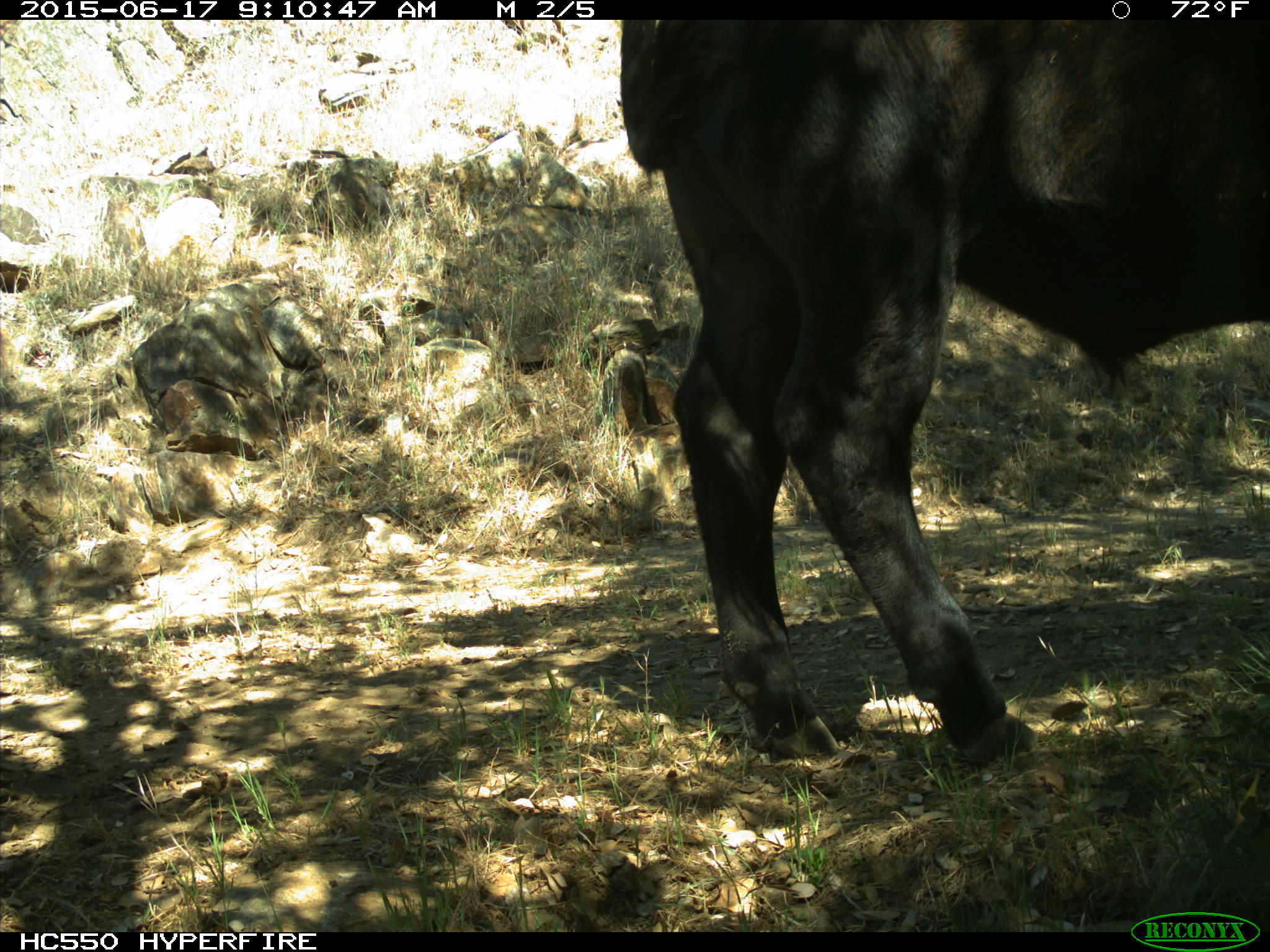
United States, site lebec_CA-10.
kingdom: Animalia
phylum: Chordata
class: Mammalia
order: Artiodactyla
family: Bovidae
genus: Bos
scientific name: Bos taurus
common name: domestic cow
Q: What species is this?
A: Bos taurus (domestic cow).